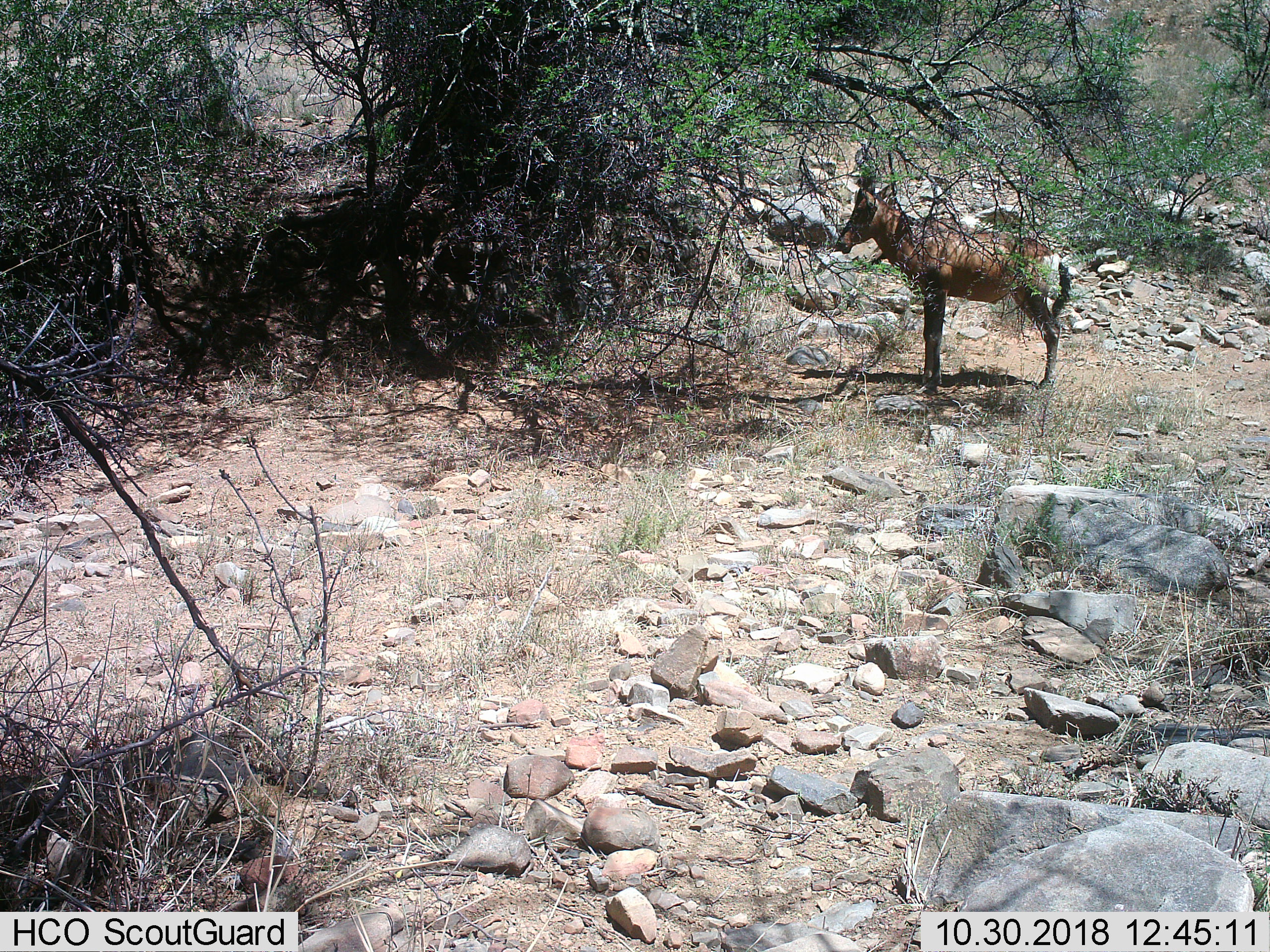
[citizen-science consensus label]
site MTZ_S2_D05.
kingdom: Animalia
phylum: Chordata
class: Mammalia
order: Artiodactyla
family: Bovidae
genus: Alcelaphus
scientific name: Alcelaphus buselaphus caama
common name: red hartebeest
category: hartebeestred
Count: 1.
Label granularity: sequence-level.